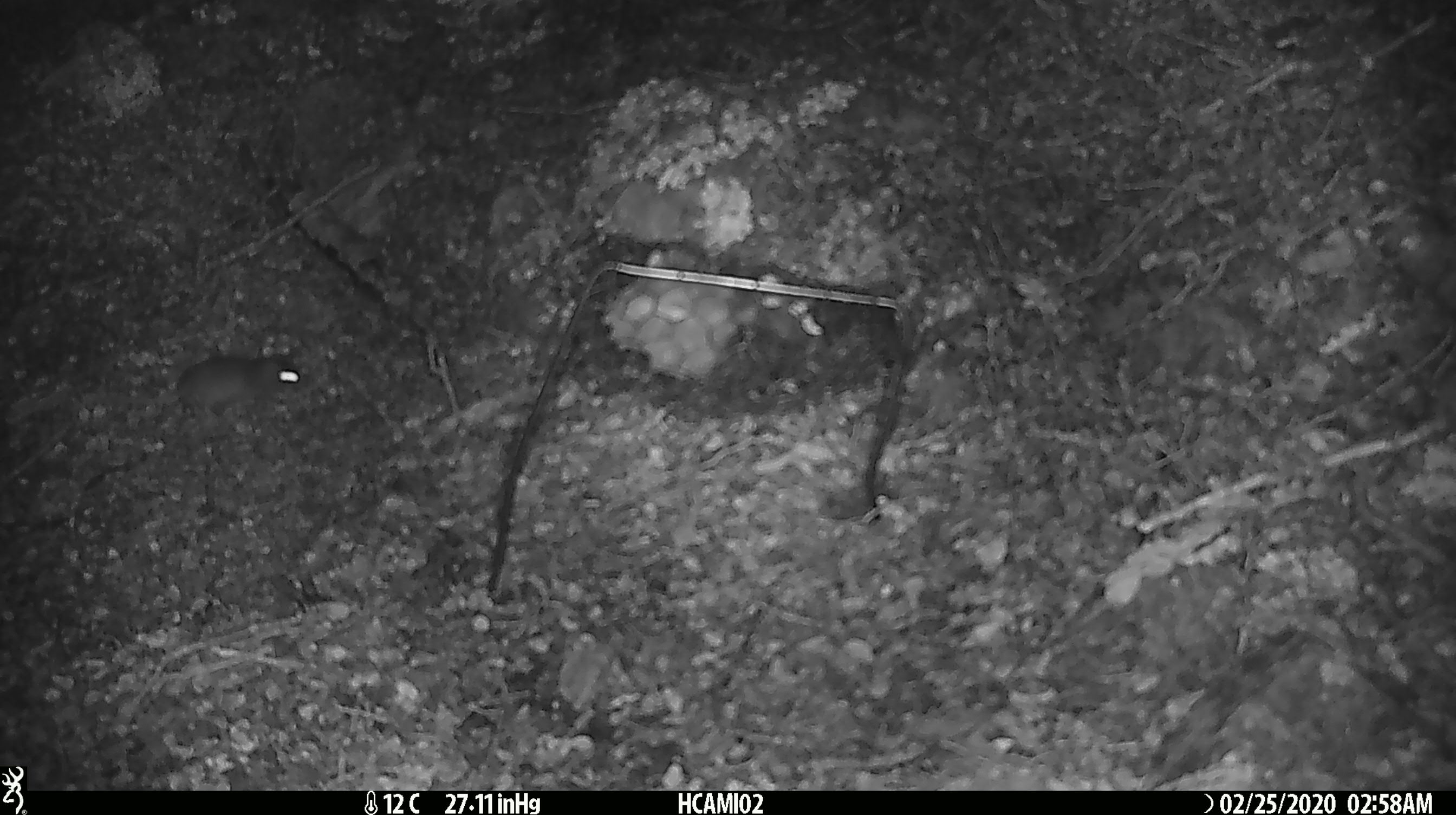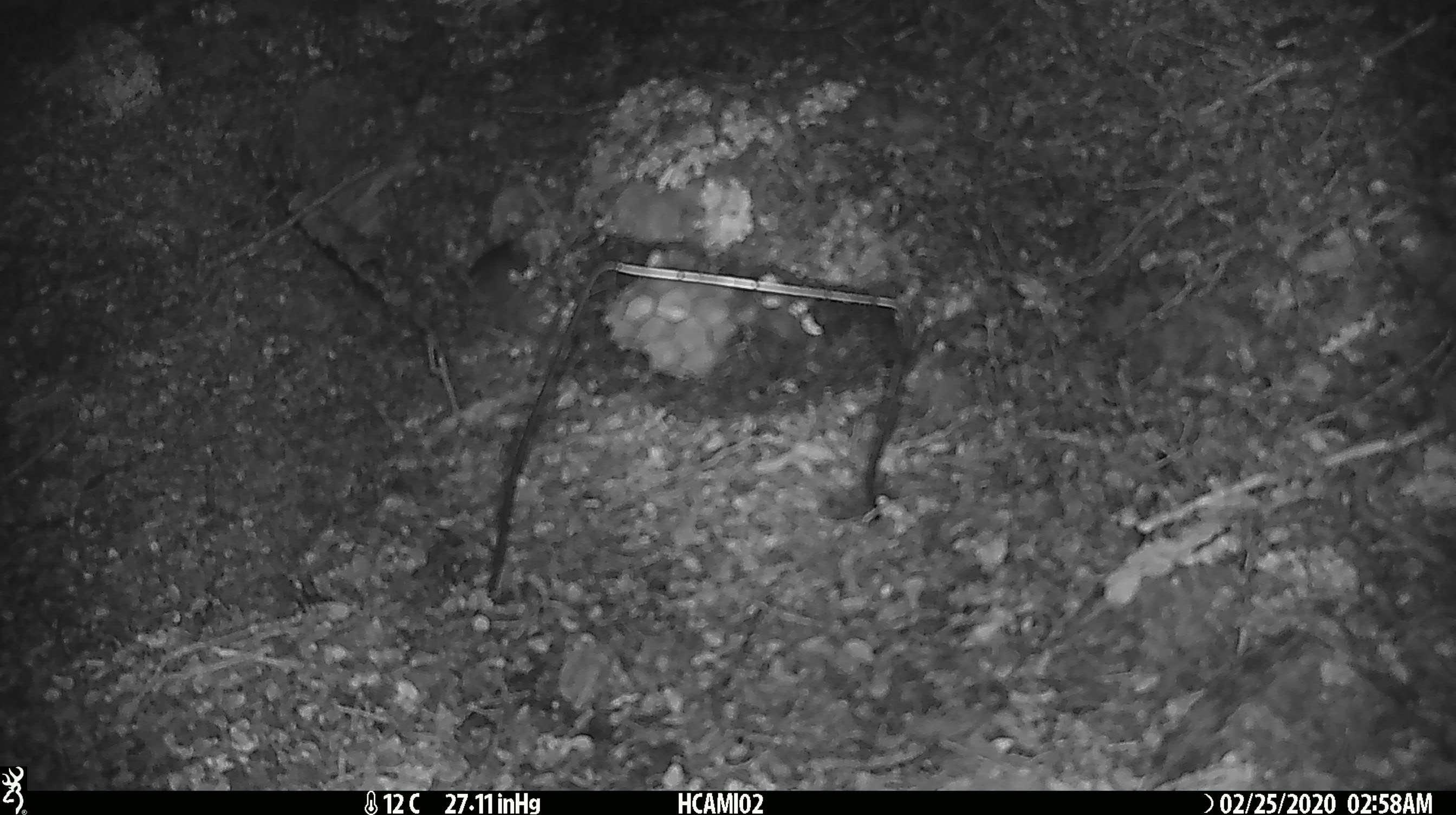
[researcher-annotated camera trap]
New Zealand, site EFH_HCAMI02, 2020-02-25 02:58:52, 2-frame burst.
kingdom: Animalia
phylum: Chordata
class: Mammalia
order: Rodentia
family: Muridae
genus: Mus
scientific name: Mus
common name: mouse